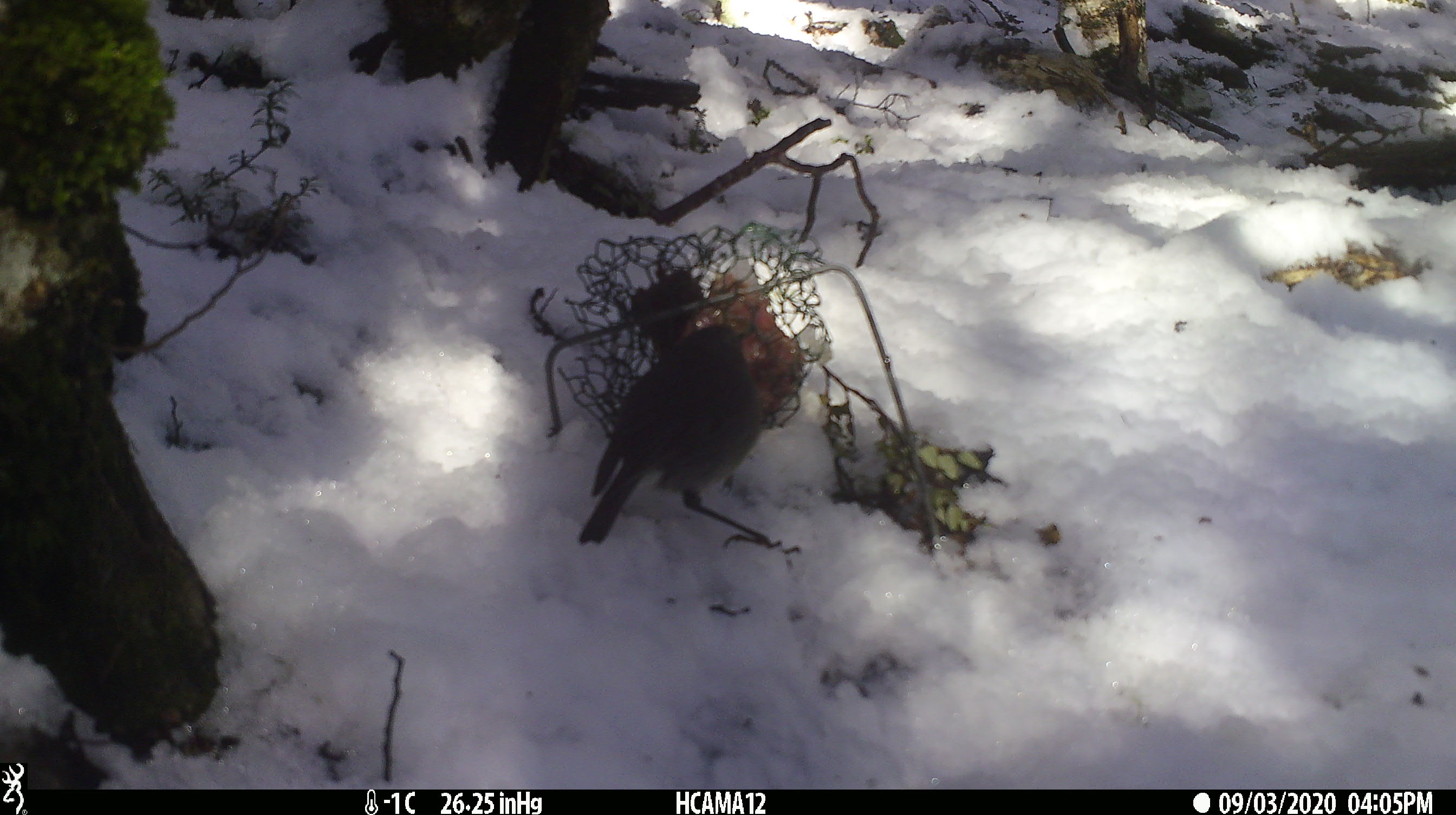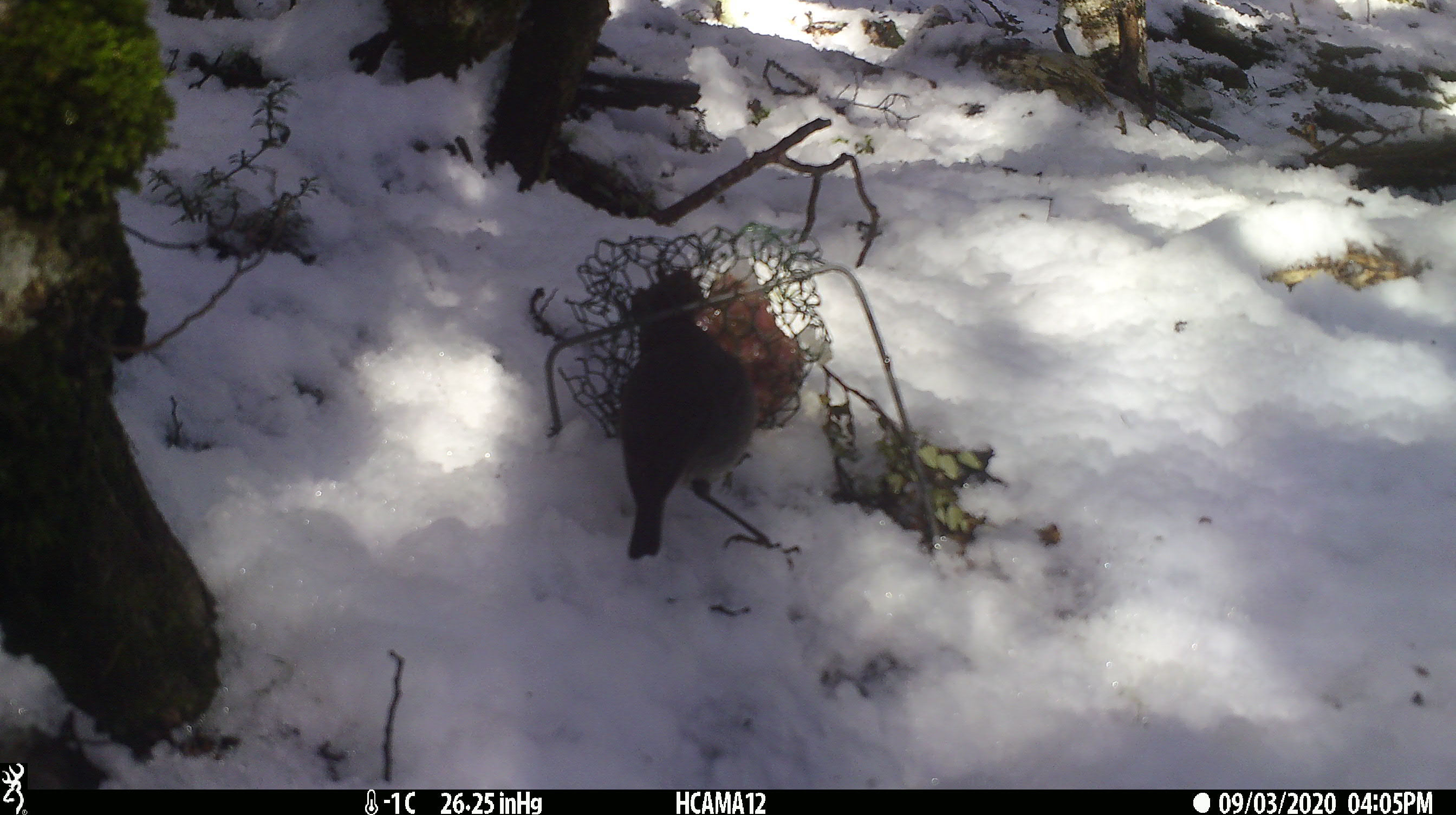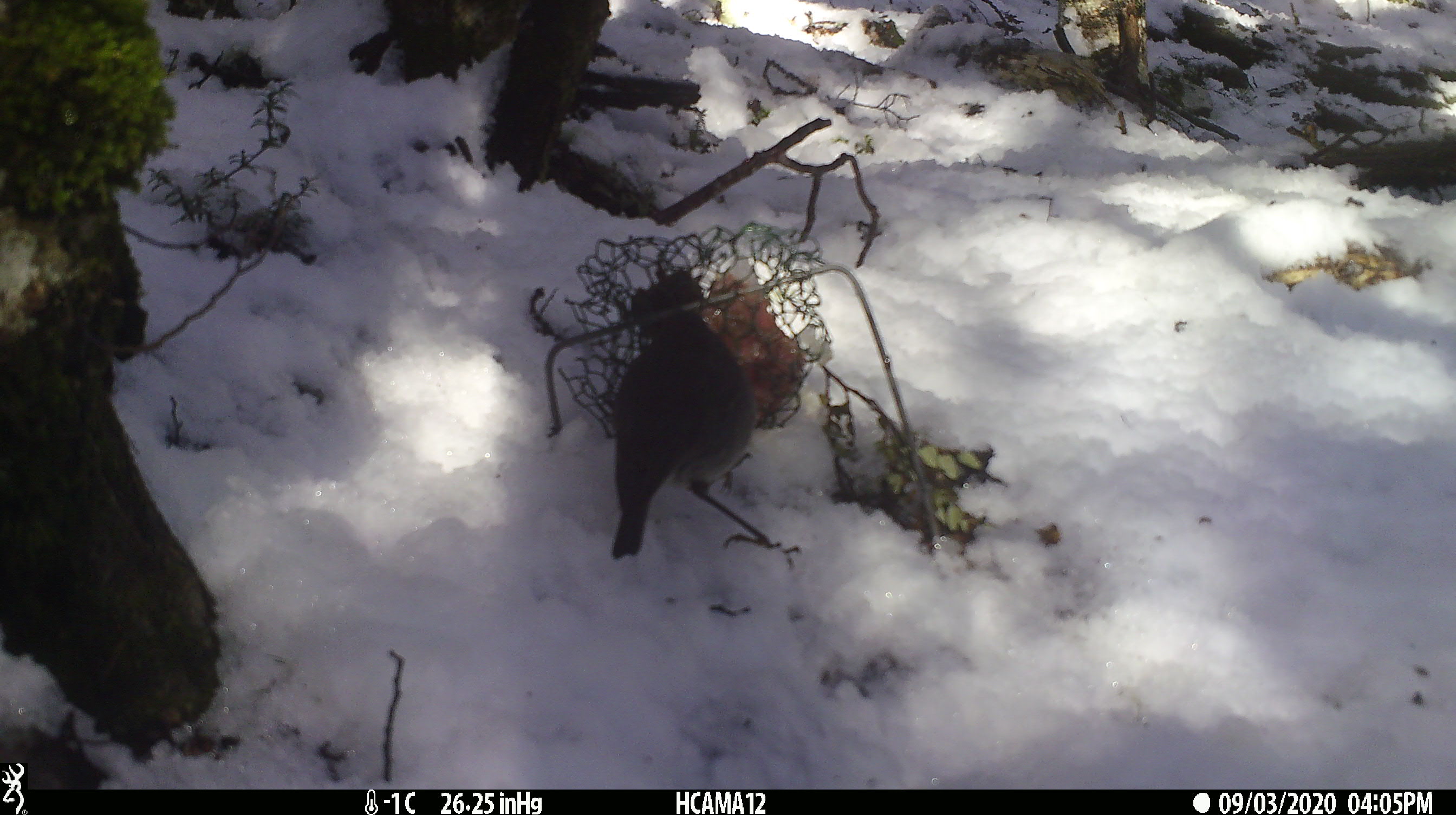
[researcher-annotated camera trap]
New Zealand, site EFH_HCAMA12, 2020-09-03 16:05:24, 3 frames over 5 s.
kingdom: Animalia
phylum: Chordata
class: Aves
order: Passeriformes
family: Petroicidae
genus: Petroica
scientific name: Petroica australis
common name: new zealand robin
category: robin